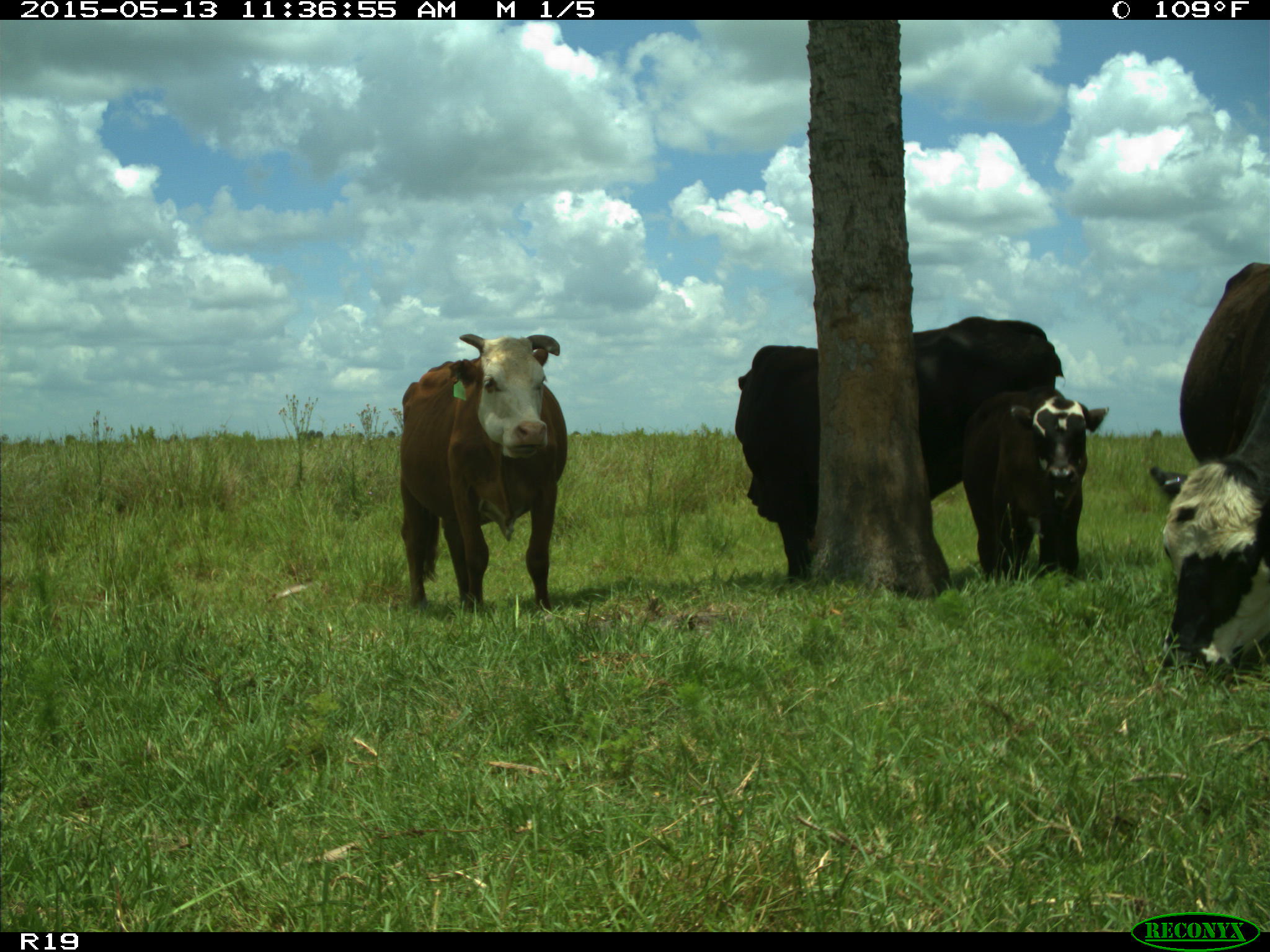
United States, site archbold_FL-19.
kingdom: Animalia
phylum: Chordata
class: Mammalia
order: Artiodactyla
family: Bovidae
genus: Bos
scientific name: Bos taurus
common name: domestic cow